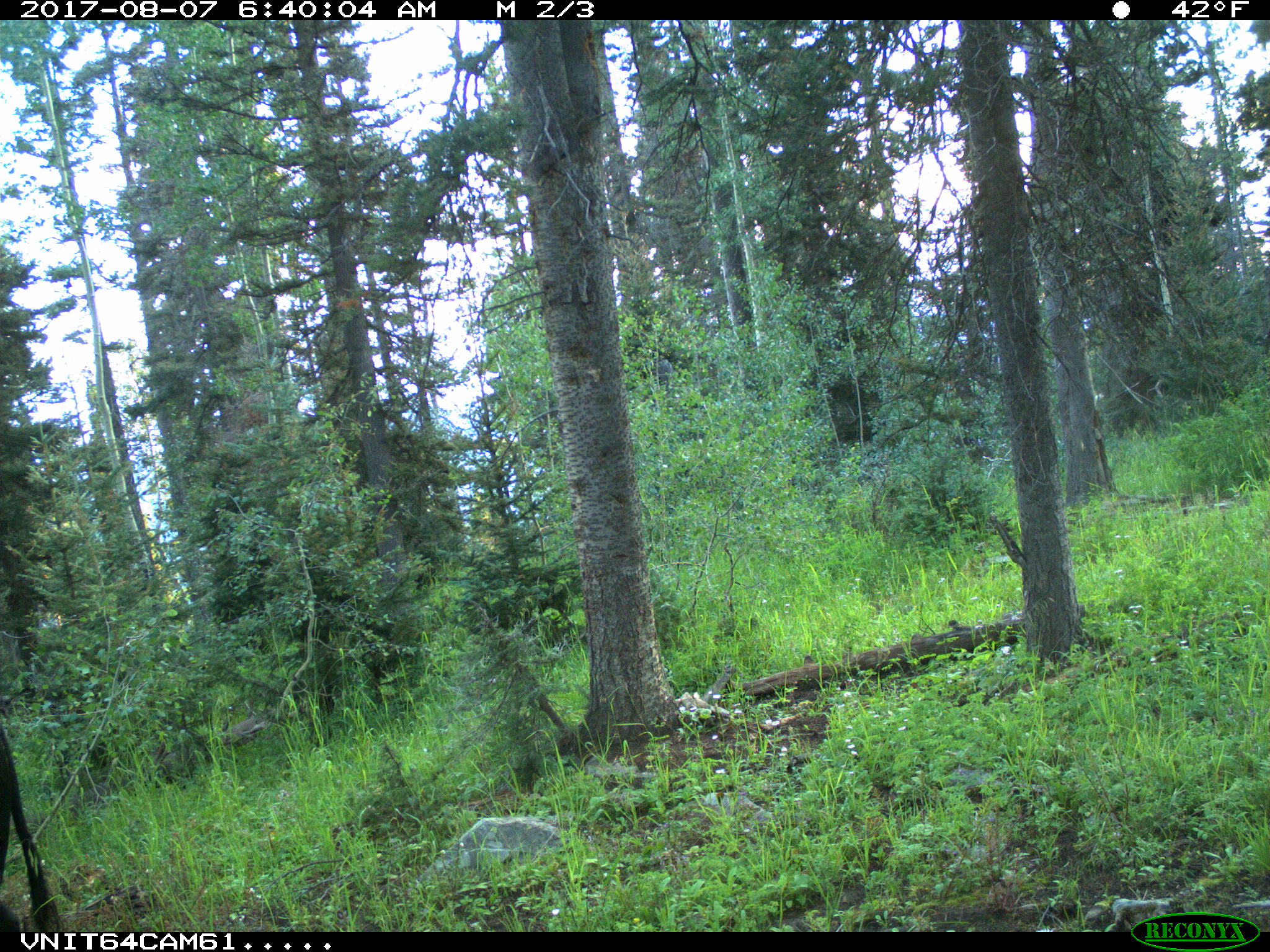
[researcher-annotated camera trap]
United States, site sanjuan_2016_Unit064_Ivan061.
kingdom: Animalia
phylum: Chordata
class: Mammalia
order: Artiodactyla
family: Bovidae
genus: Bos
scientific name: Bos taurus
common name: domestic cow